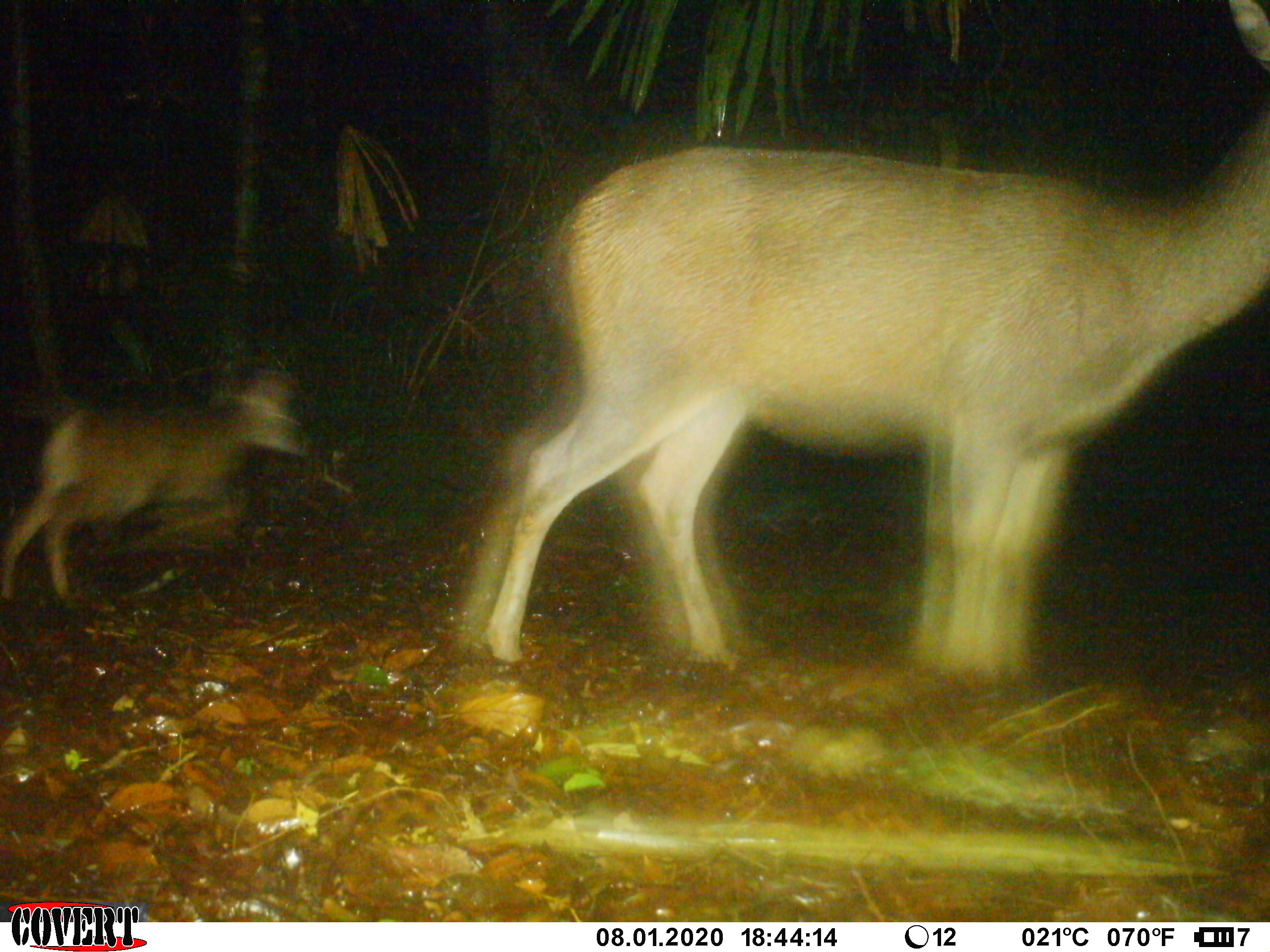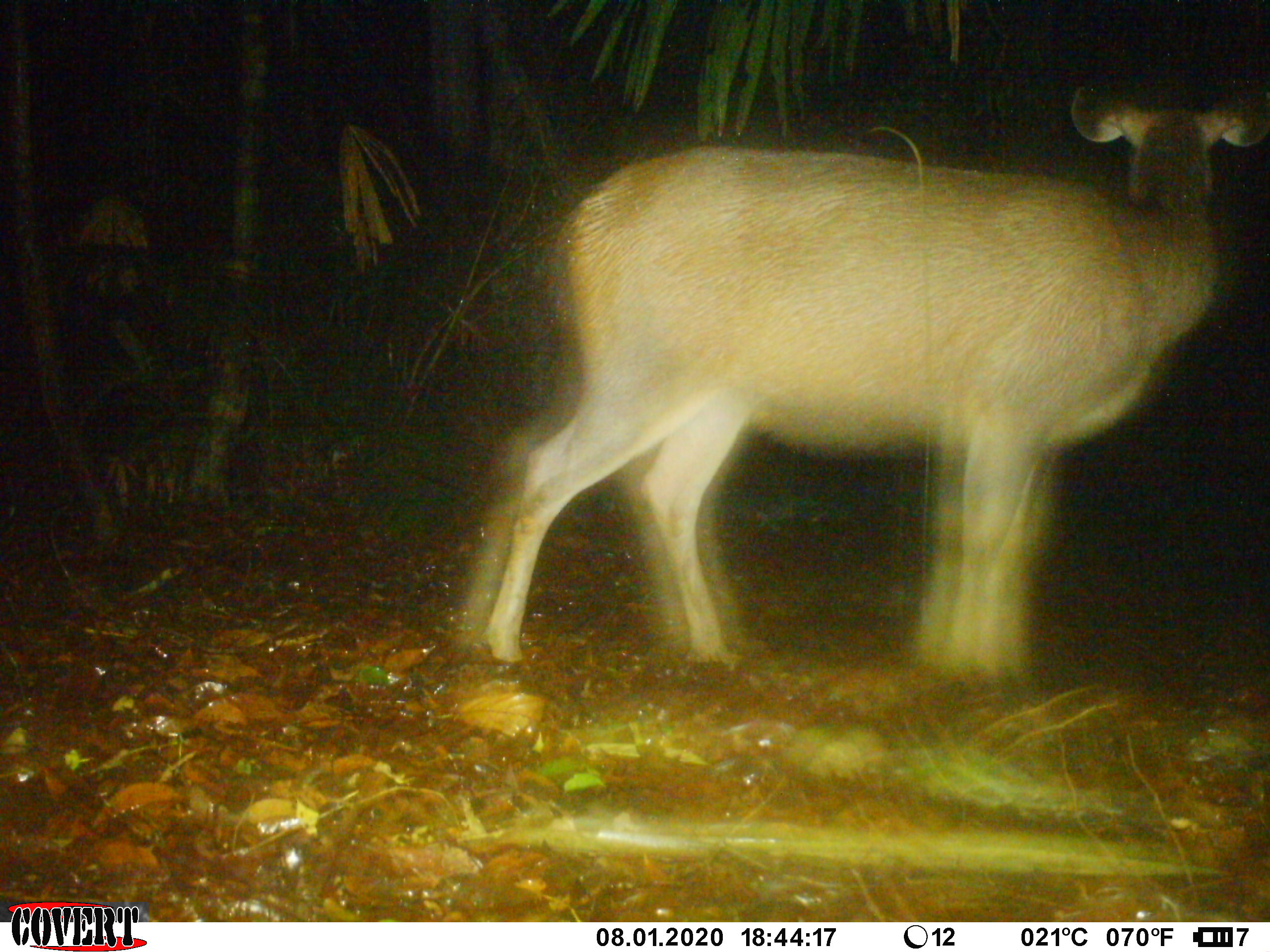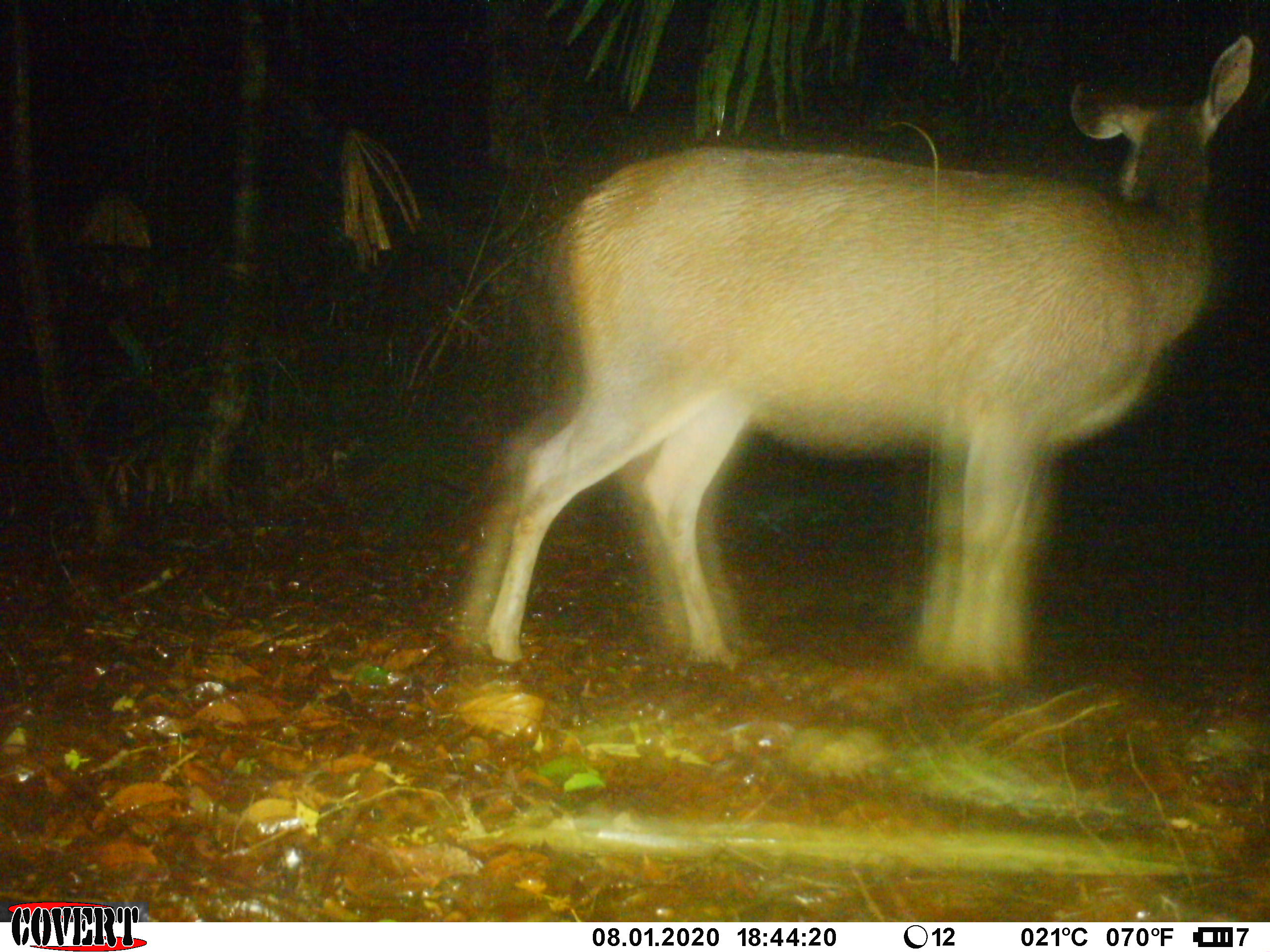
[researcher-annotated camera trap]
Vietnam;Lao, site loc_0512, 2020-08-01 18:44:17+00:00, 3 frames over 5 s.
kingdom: Animalia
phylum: Chordata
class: Mammalia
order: Artiodactyla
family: Cervidae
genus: Rusa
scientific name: Rusa unicolor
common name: sambar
Sambar (Rusa unicolor). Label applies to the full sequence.